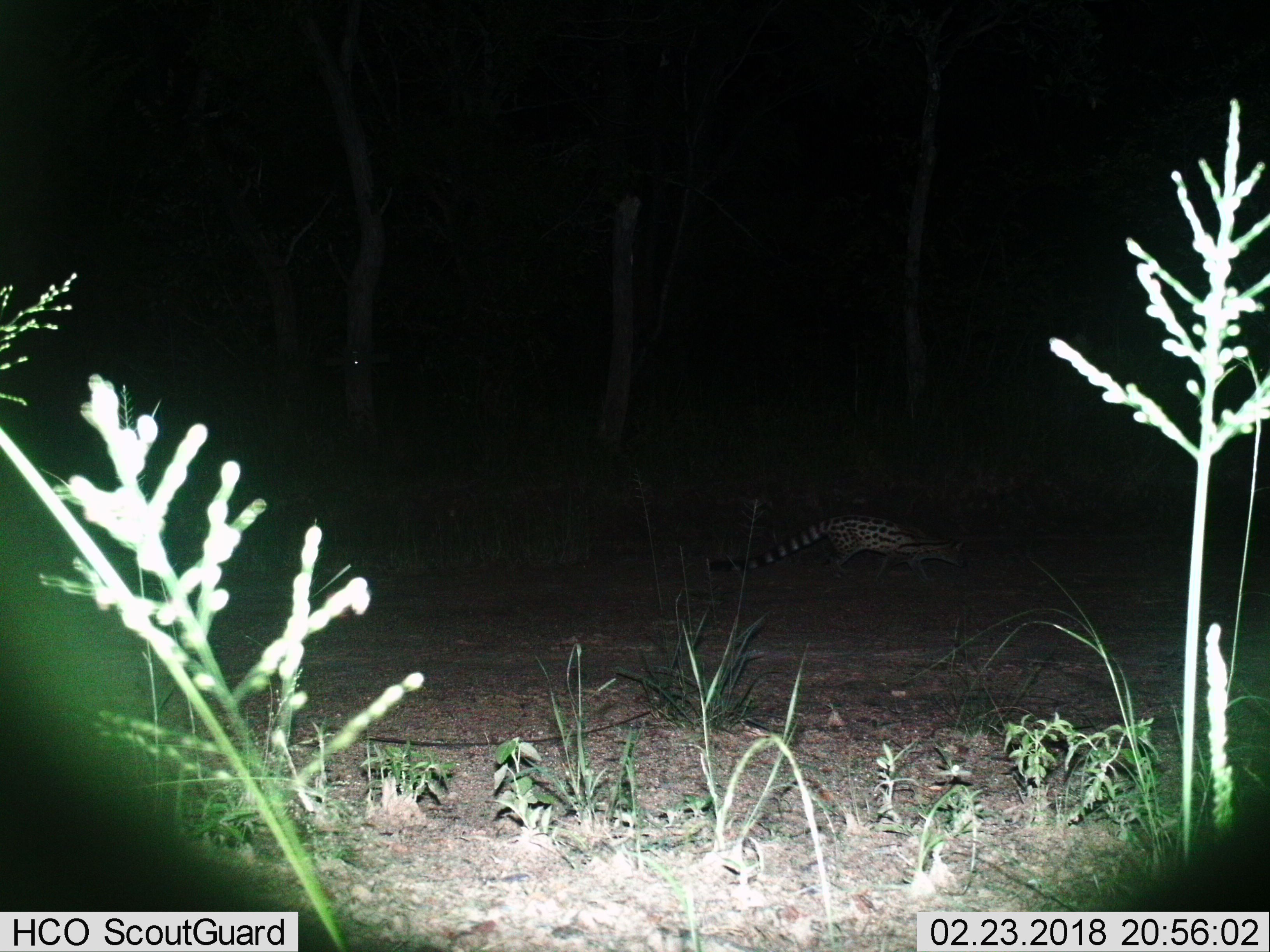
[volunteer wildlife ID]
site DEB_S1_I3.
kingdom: Animalia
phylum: Chordata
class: Mammalia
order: Carnivora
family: Viverridae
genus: Genetta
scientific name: Genetta genetta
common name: small-spotted genet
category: genetcommonsmallspotted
Genetcommonsmallspotted (small-spotted genet) (Genetta genetta), count 1. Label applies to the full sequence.